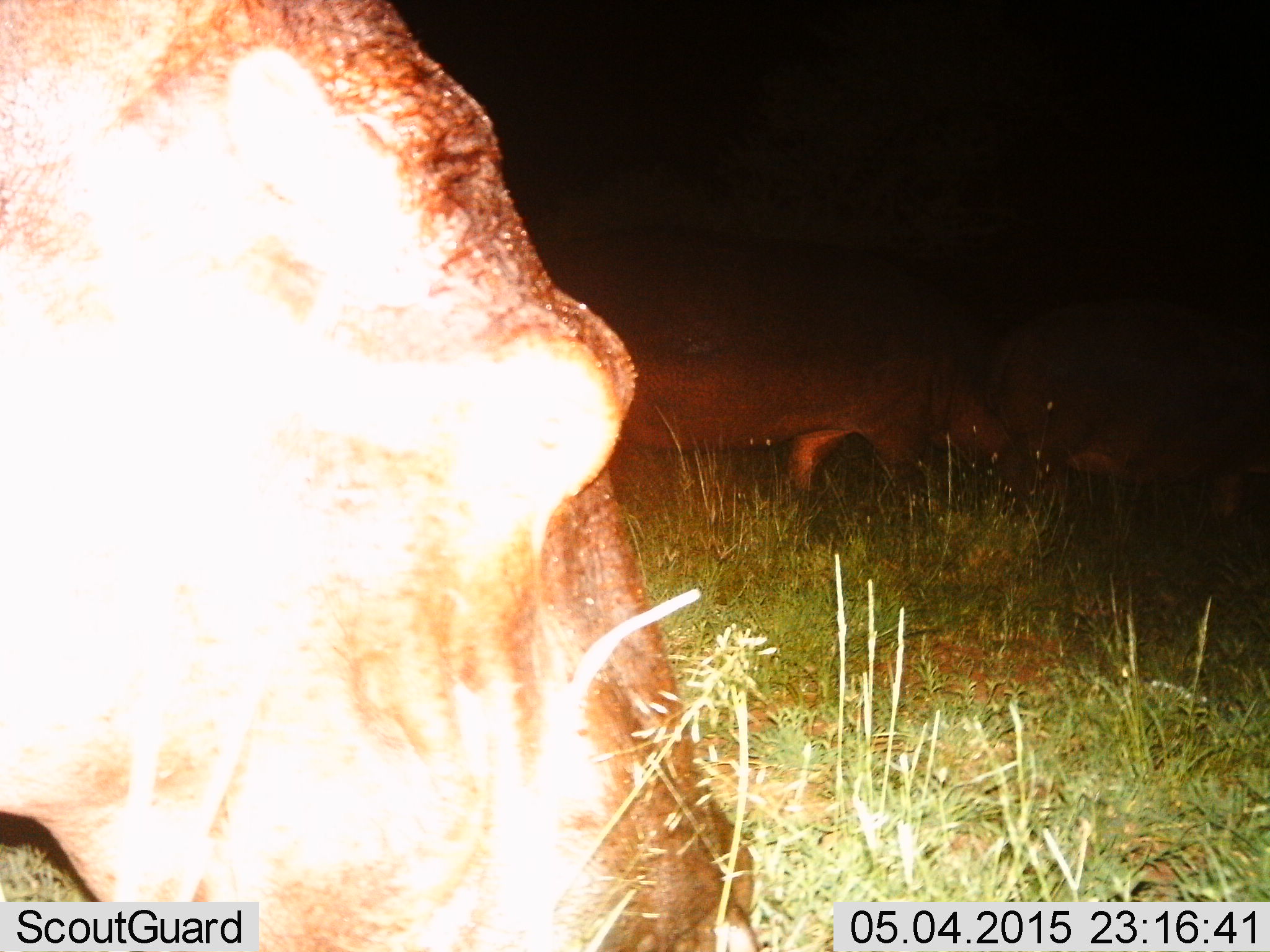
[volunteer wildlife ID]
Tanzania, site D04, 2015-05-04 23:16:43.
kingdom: Animalia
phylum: Chordata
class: Mammalia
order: Artiodactyla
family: Hippopotamidae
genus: Hippopotamus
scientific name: Hippopotamus amphibius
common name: hippopotamus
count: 3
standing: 30%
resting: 0%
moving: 60%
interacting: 10%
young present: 0%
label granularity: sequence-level